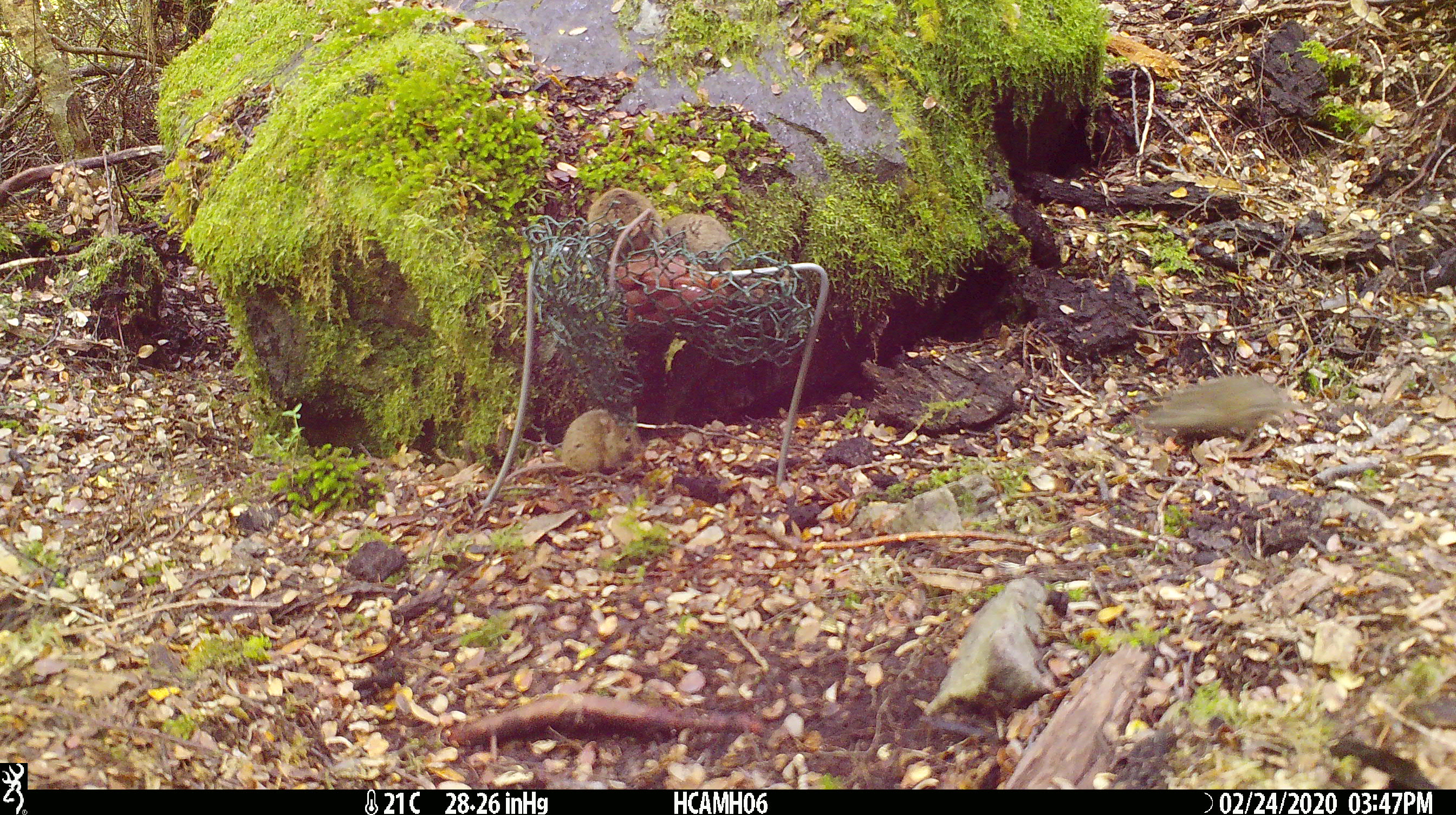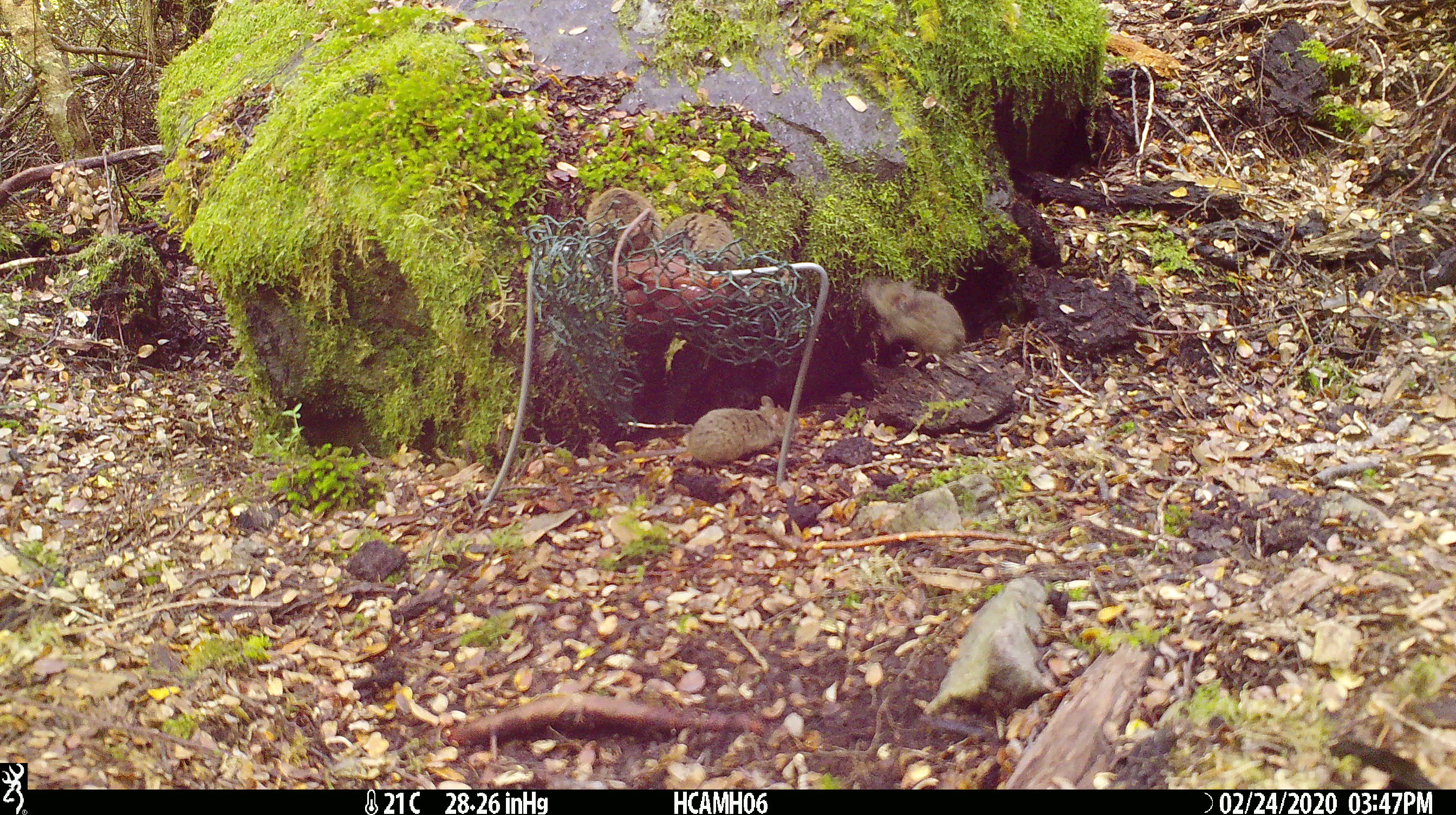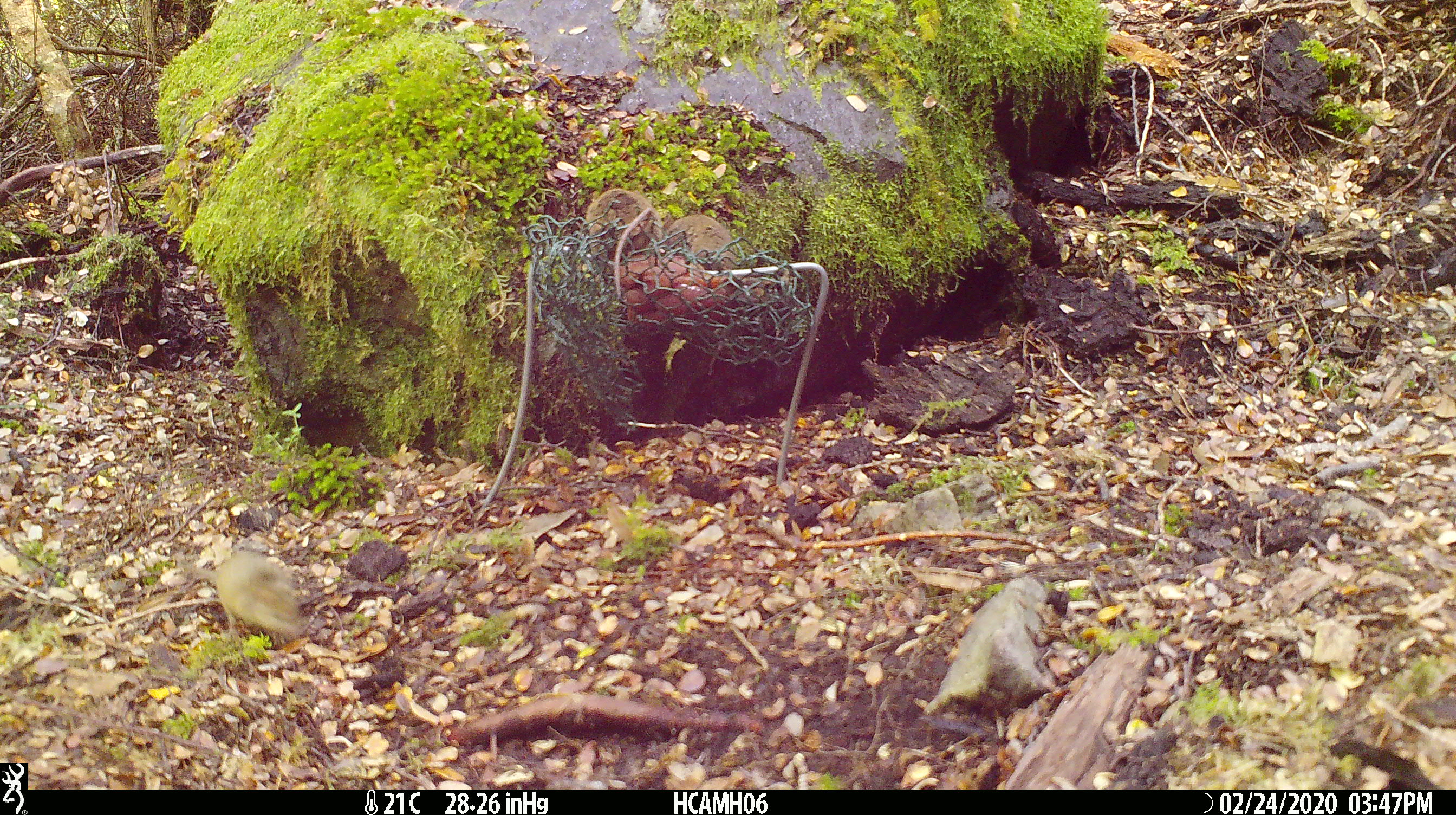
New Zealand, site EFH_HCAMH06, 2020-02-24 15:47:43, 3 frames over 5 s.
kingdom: Animalia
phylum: Chordata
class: Mammalia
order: Rodentia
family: Muridae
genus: Mus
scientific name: Mus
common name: mouse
Mouse (Mus).